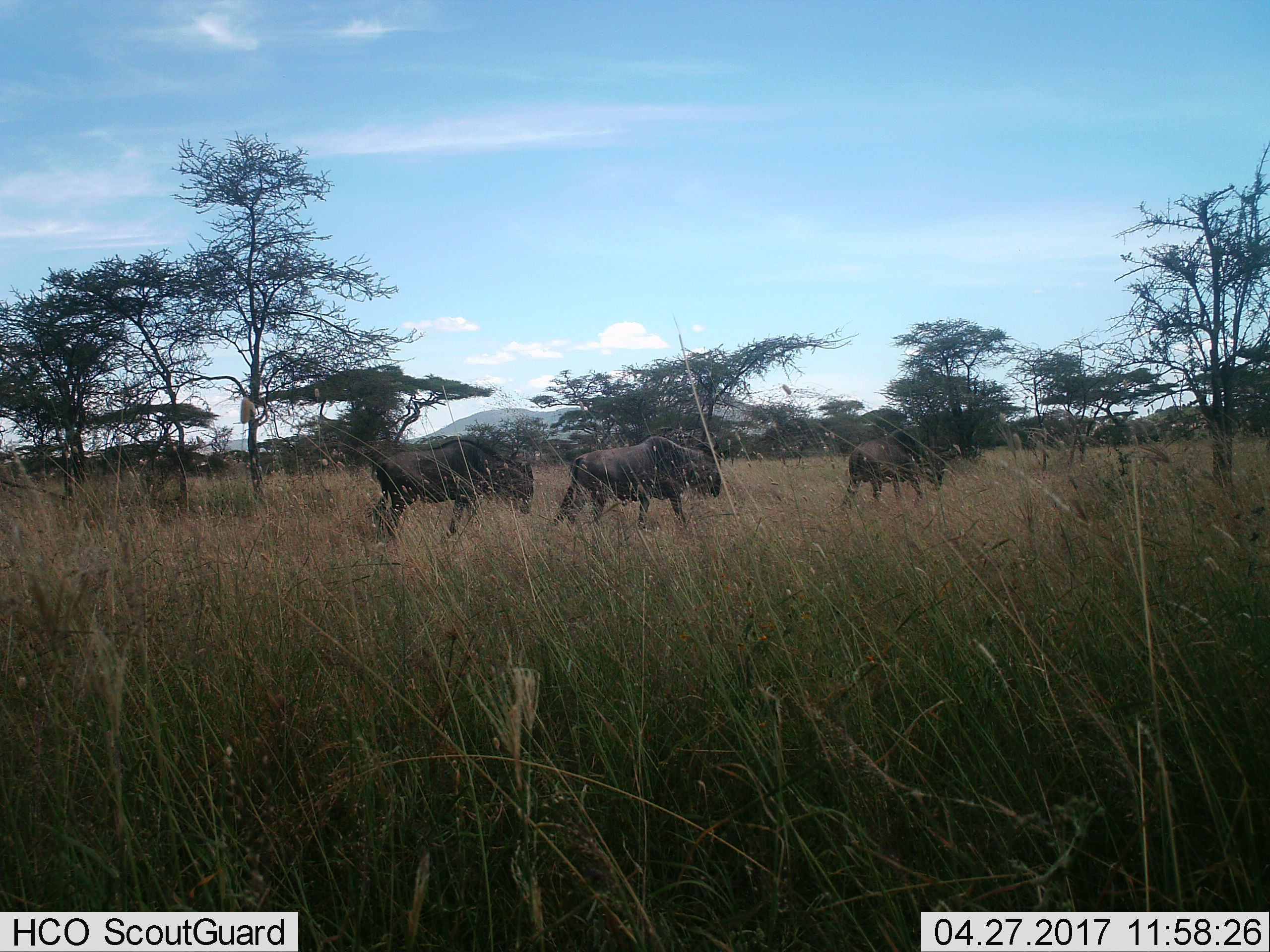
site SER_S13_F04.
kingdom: Animalia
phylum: Chordata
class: Mammalia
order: Artiodactyla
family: Bovidae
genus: Connochaetes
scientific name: Connochaetes taurinus taurinus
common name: blue wildebeest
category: wildebeestblue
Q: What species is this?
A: Wildebeestblue (blue wildebeest) (Connochaetes taurinus taurinus).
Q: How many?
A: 3.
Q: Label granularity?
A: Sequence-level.